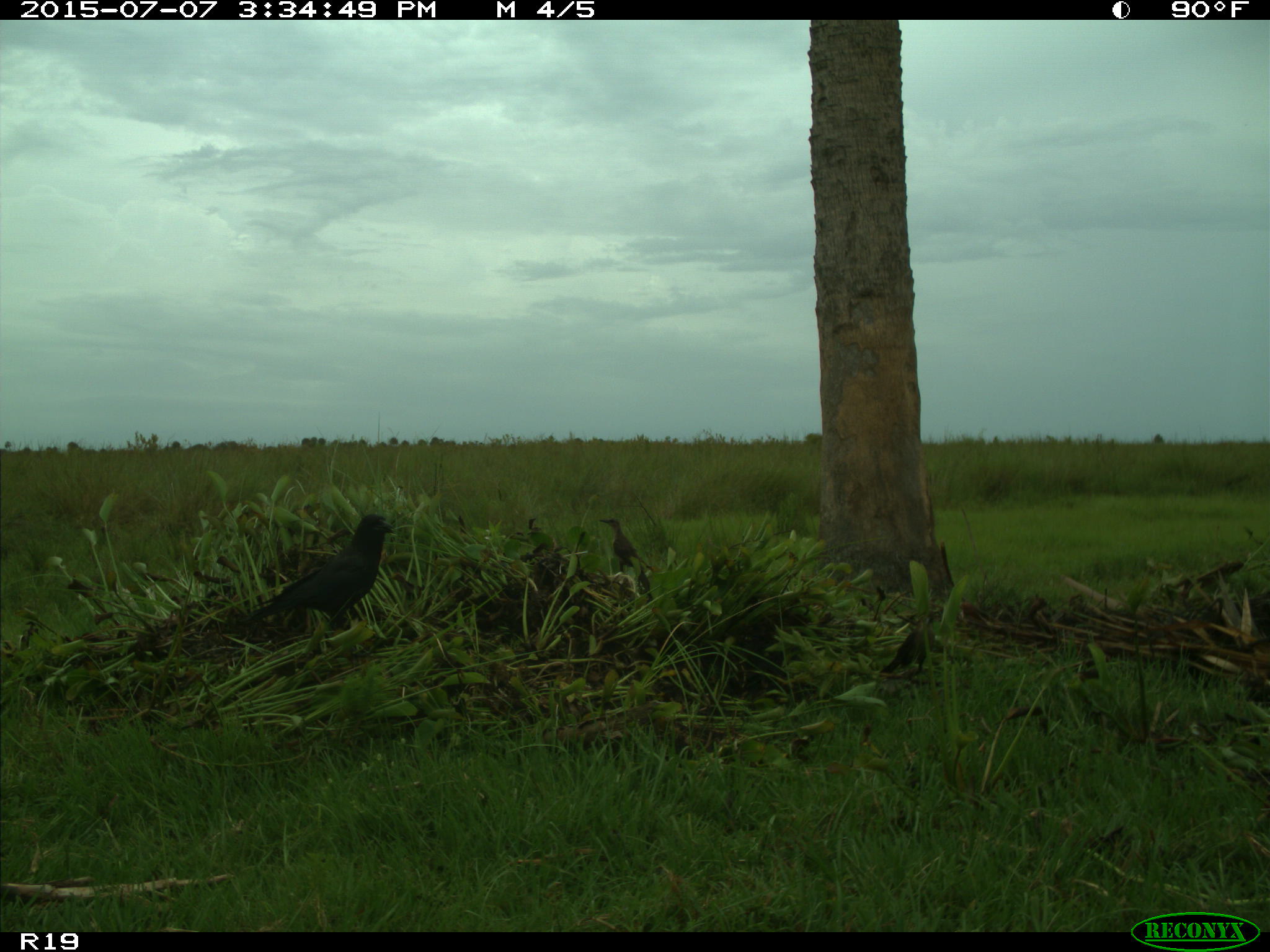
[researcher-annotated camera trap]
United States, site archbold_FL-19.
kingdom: Animalia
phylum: Chordata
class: Aves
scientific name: Aves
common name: birds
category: unidentified bird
Unidentified bird (birds) (Aves).